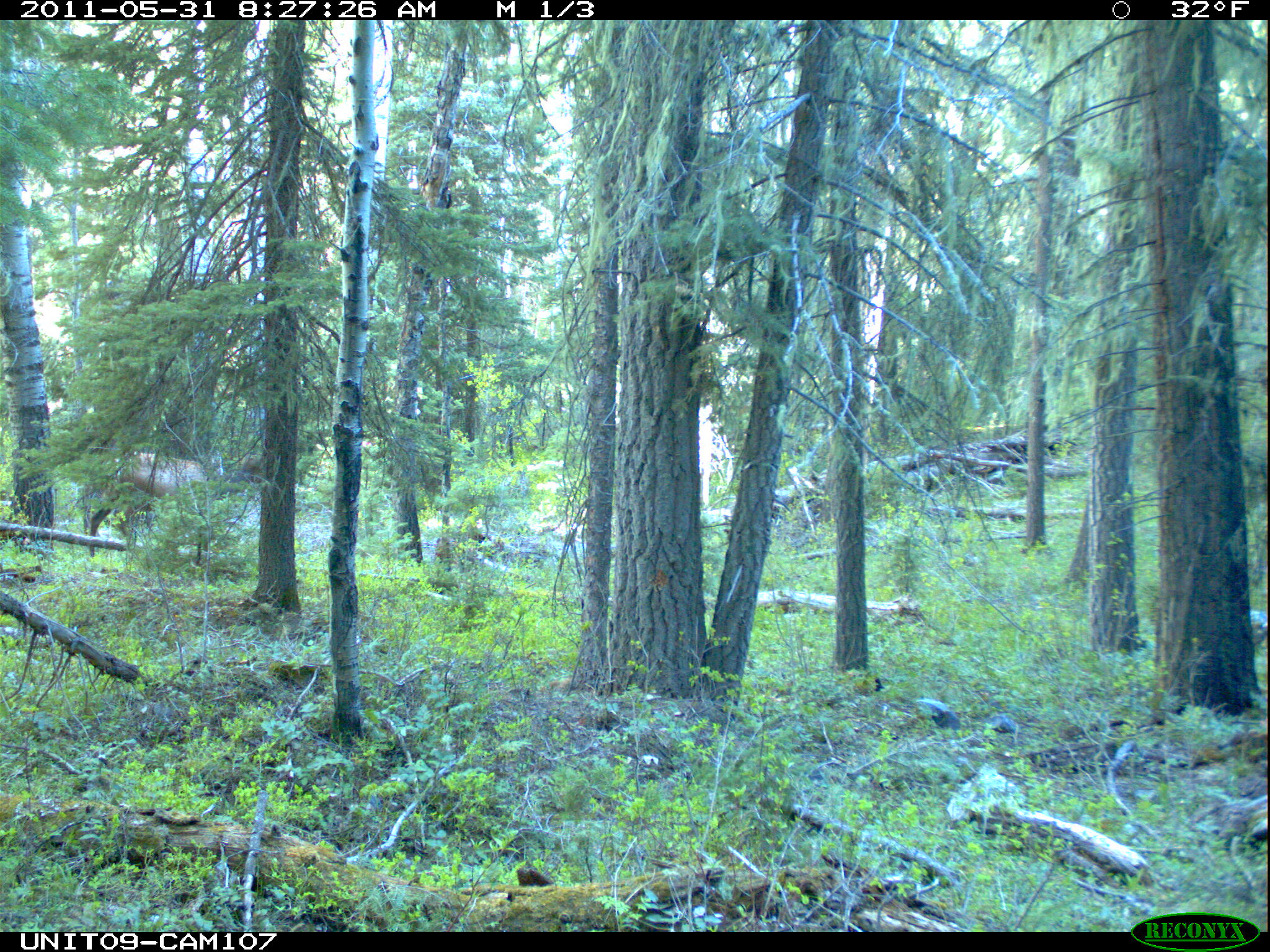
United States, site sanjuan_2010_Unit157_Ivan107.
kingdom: Animalia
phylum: Chordata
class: Mammalia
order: Artiodactyla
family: Cervidae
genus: Cervus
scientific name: Cervus elaphus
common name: red deer